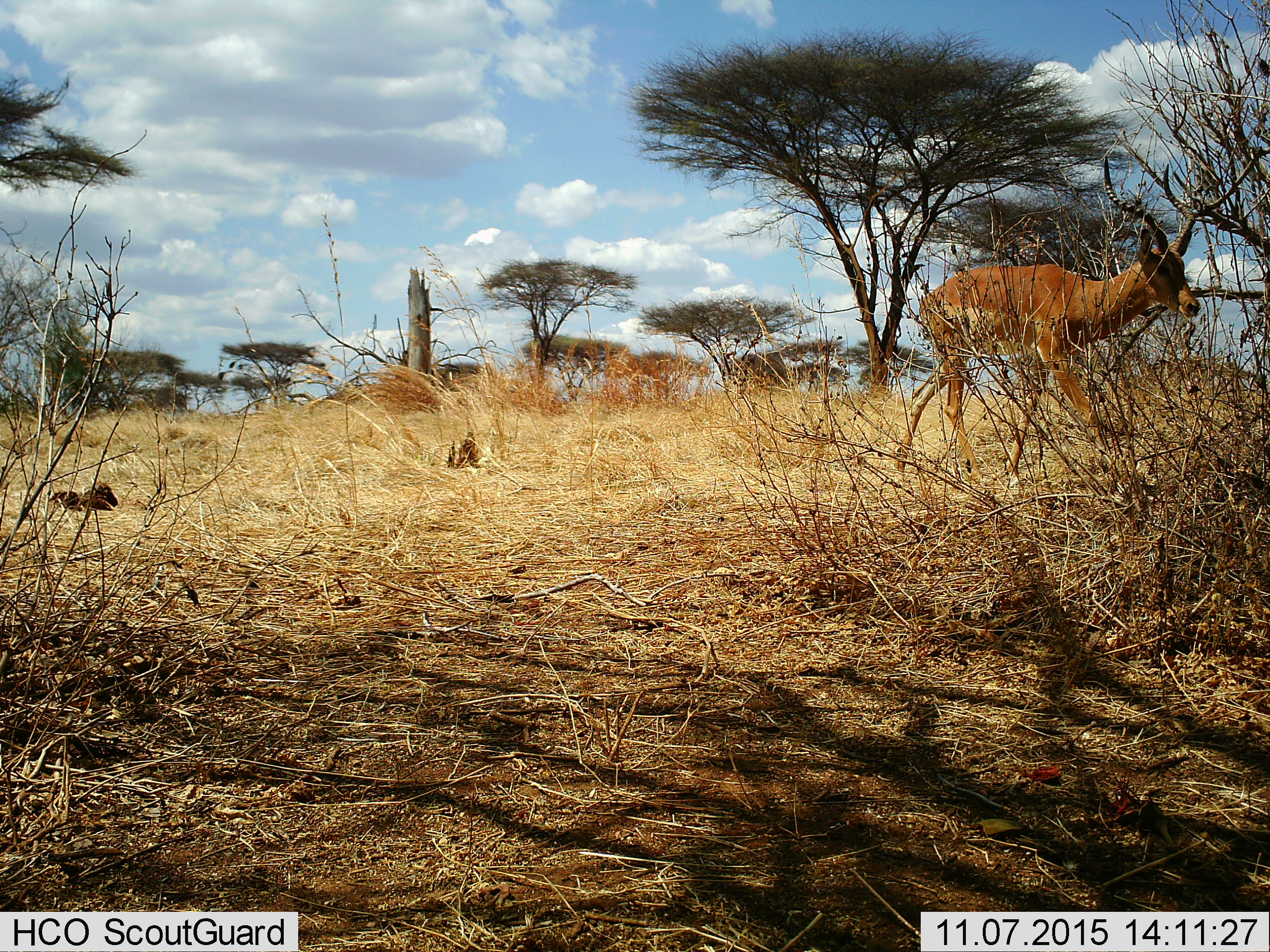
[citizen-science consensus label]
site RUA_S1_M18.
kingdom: Animalia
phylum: Chordata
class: Mammalia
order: Artiodactyla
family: Bovidae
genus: Aepyceros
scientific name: Aepyceros melampus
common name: impala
Impala (Aepyceros melampus), count 1. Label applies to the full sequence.